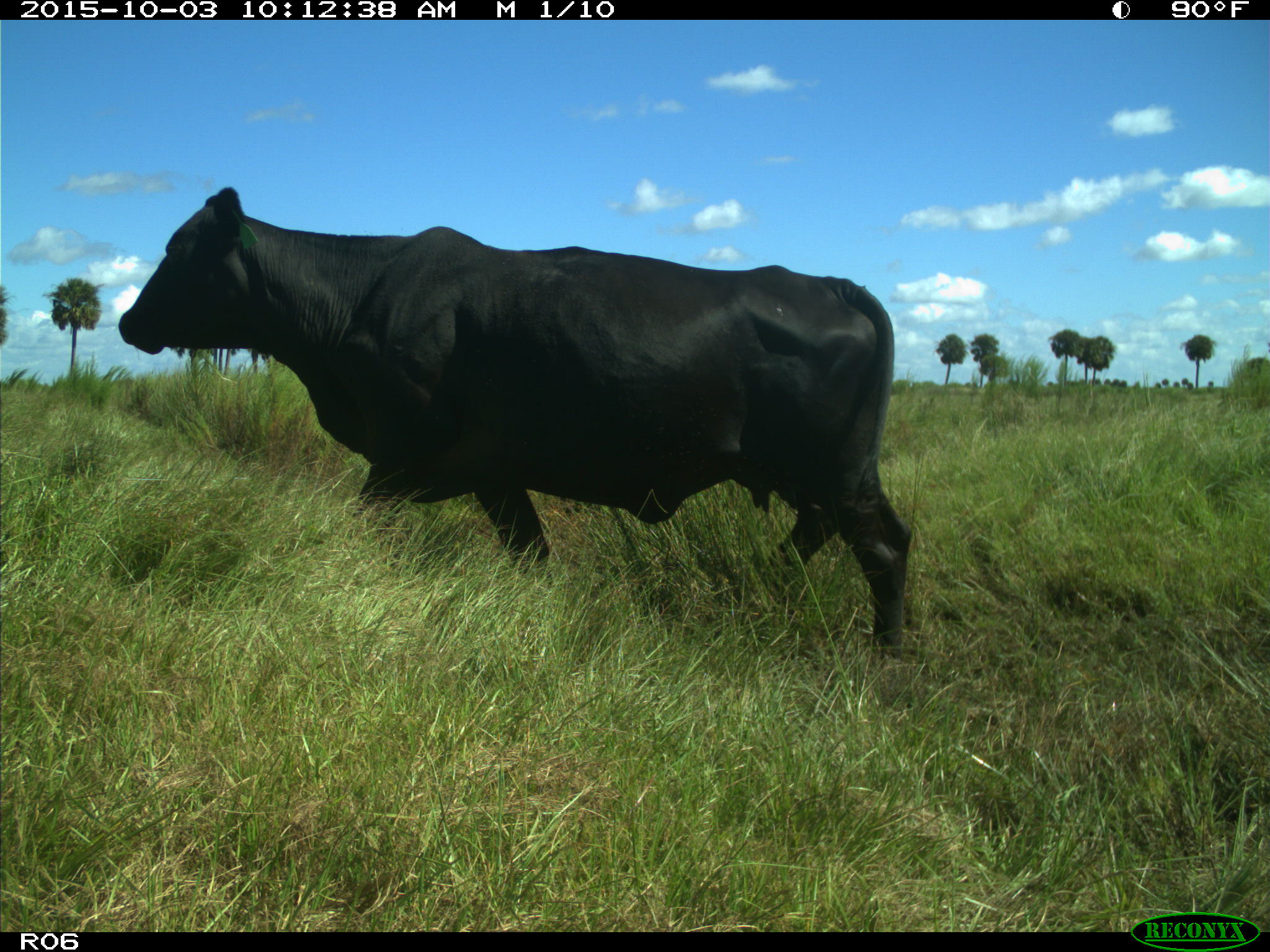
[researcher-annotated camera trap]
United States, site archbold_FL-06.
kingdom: Animalia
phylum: Chordata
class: Mammalia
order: Artiodactyla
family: Bovidae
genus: Bos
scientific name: Bos taurus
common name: domestic cow